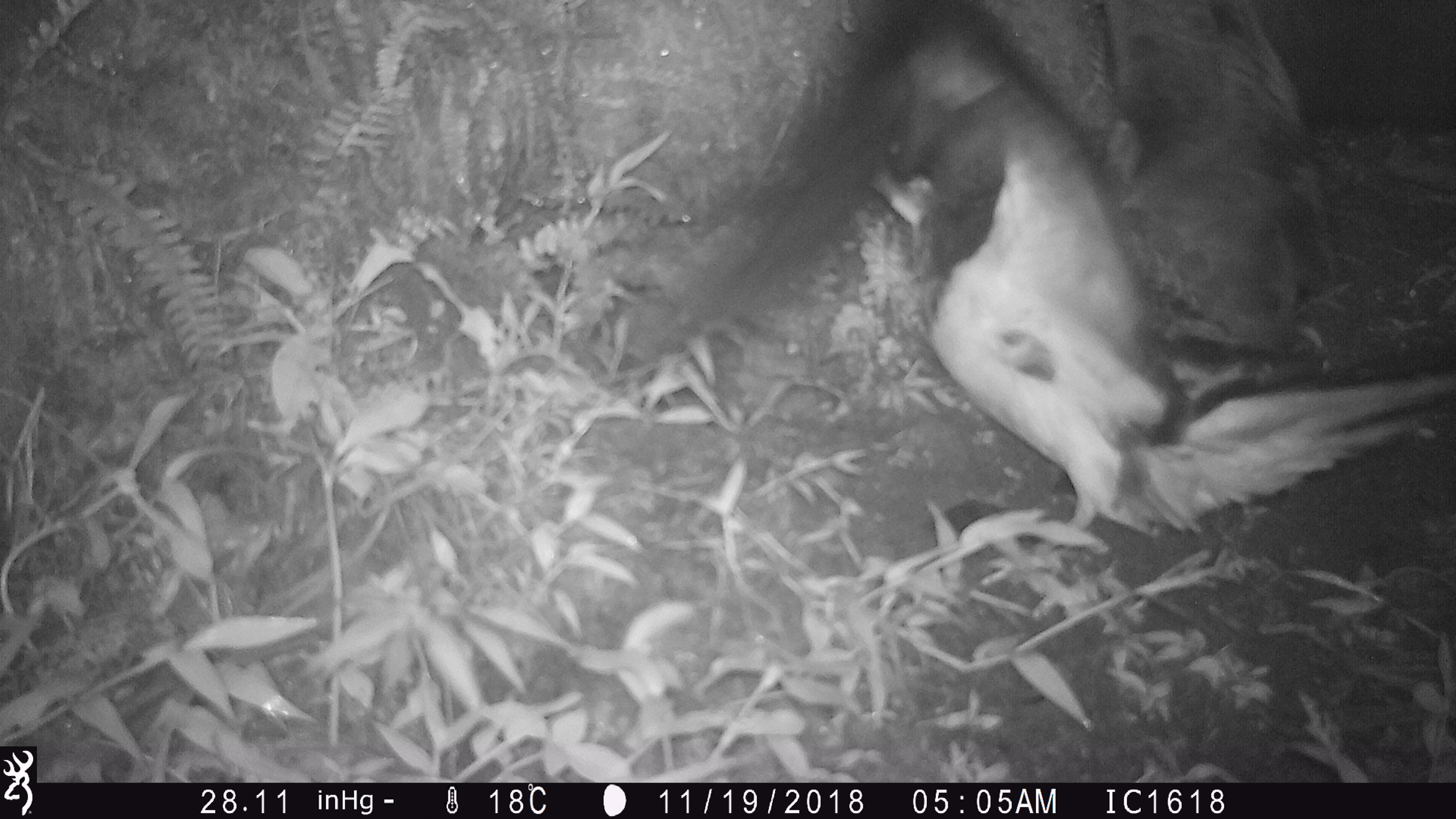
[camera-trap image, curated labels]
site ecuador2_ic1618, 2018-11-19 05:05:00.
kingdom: Animalia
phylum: Chordata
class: Aves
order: Procellariiformes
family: Procellariidae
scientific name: Procellariidae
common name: petrel chick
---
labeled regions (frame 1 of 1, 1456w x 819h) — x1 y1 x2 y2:
petrel chick: 626 18 1456 564